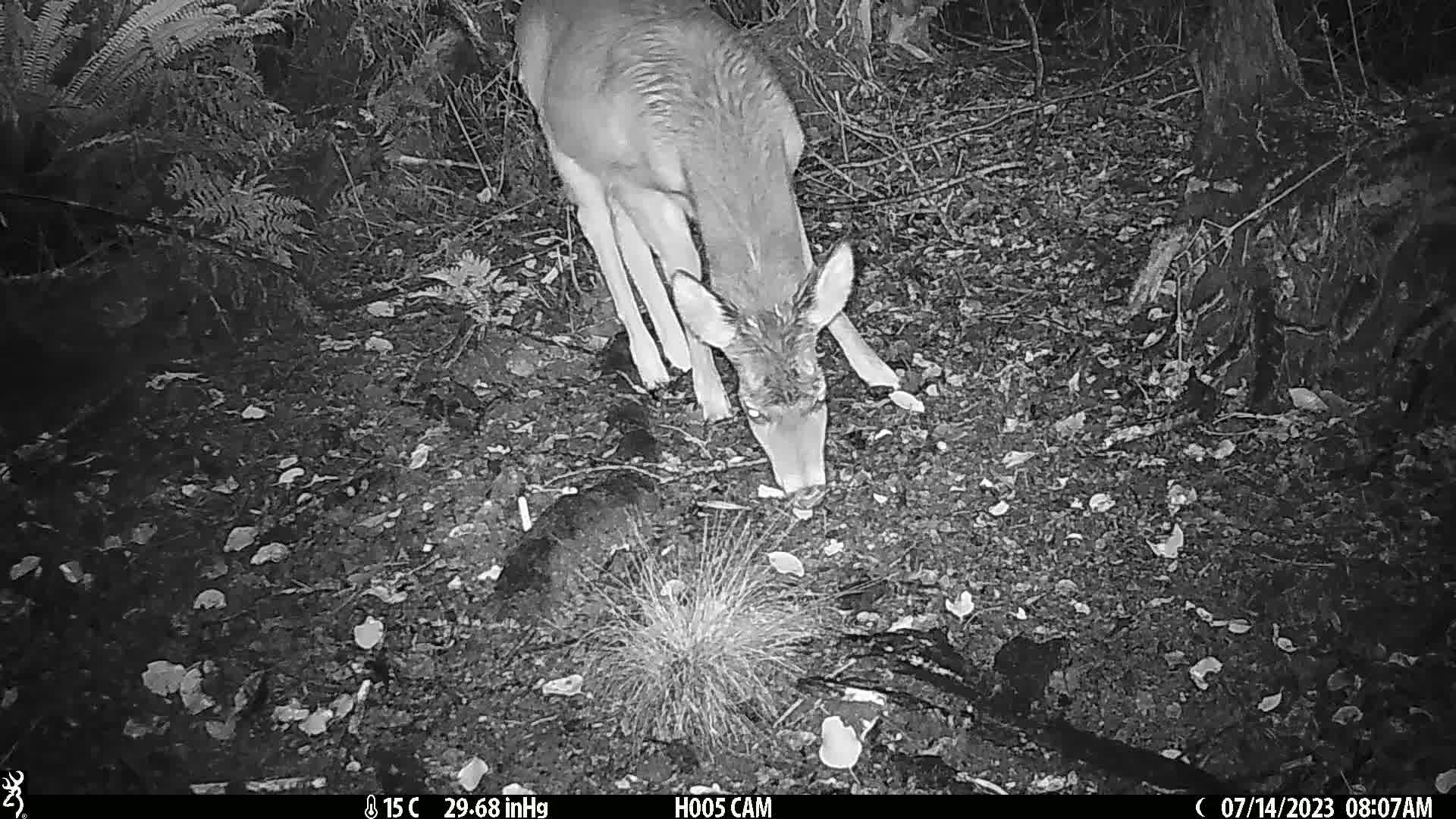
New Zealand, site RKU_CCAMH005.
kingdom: Animalia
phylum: Chordata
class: Mammalia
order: Artiodactyla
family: Cervidae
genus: Odocoileus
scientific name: Odocoileus virginianus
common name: white-tailed deer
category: white tailed deer